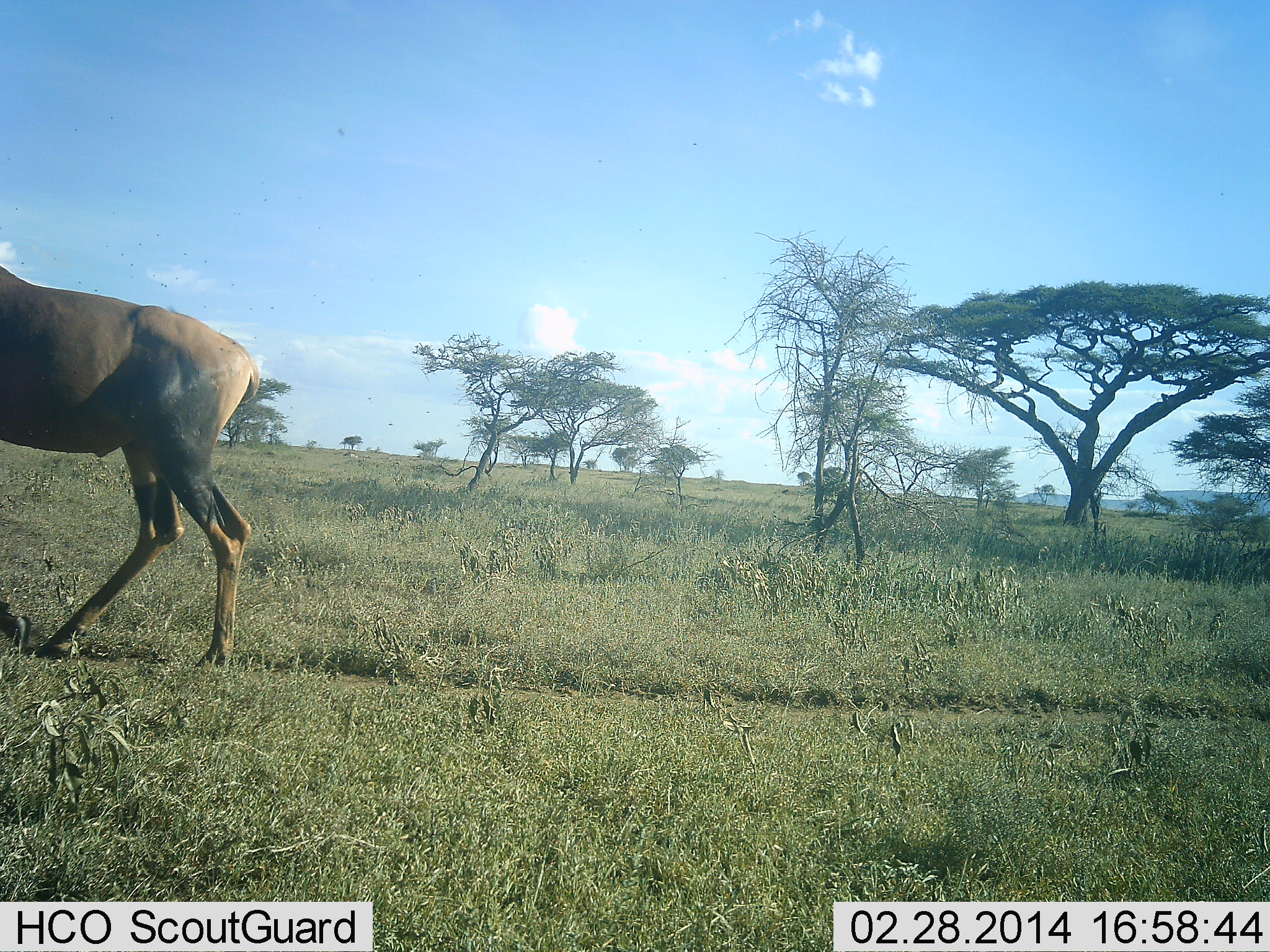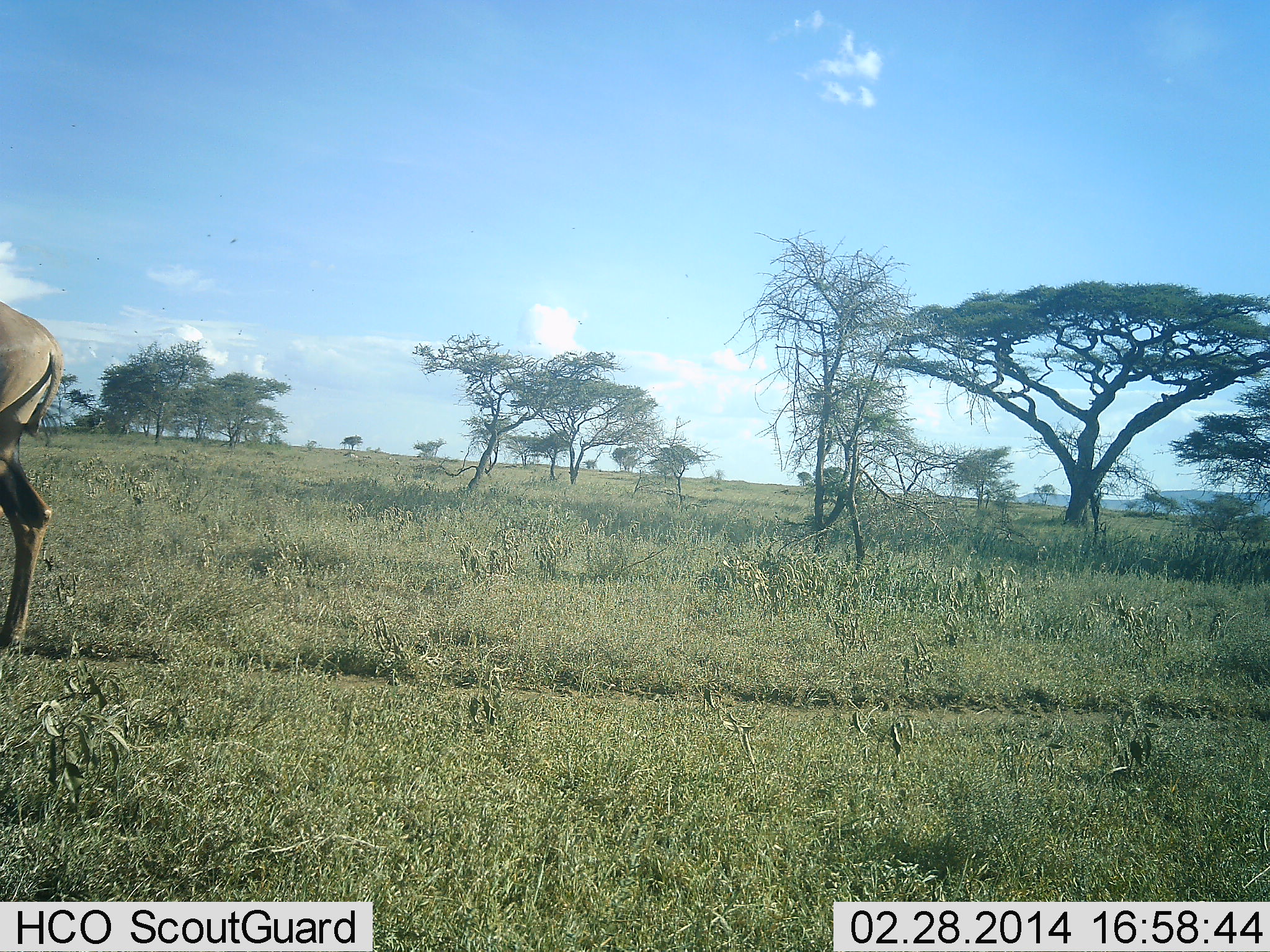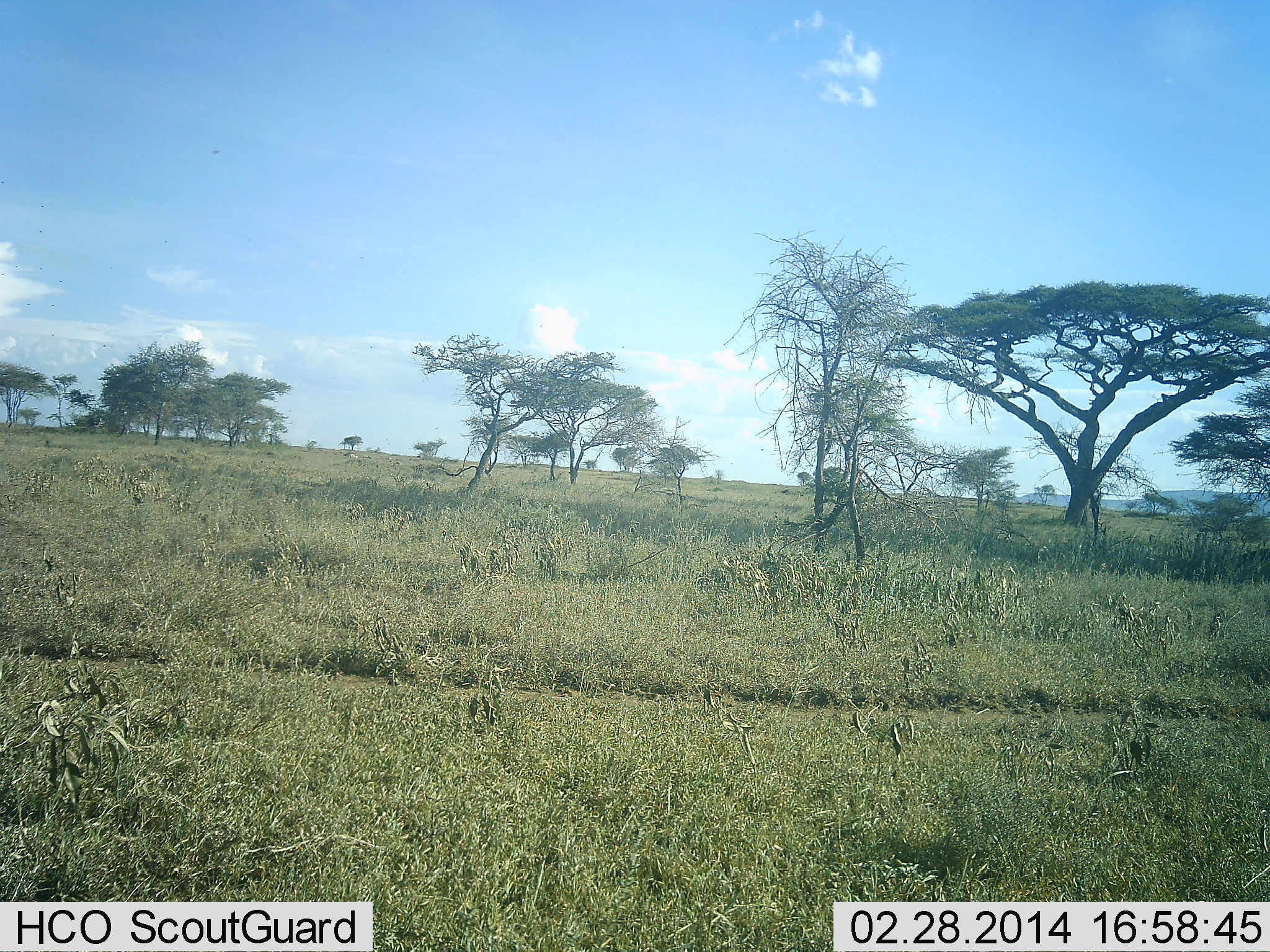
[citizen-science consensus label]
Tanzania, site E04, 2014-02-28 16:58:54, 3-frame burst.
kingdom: Animalia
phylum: Chordata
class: Mammalia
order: Artiodactyla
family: Bovidae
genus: Damaliscus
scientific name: Damaliscus lunatus jimela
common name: topi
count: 1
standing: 0%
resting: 0%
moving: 100%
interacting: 0%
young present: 0%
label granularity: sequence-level